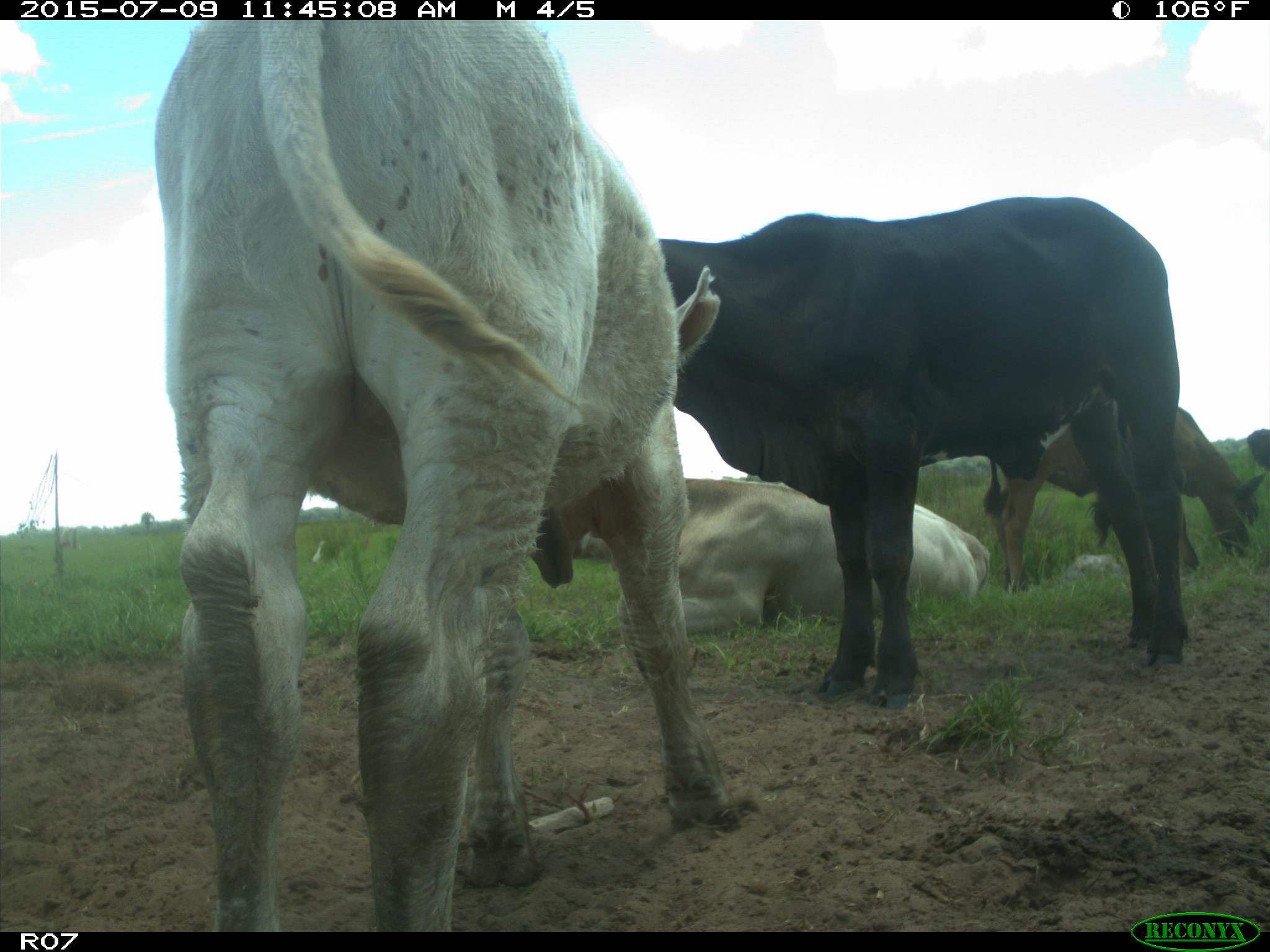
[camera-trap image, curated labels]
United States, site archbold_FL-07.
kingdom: Animalia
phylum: Chordata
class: Mammalia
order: Artiodactyla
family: Bovidae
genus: Bos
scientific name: Bos taurus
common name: domestic cow